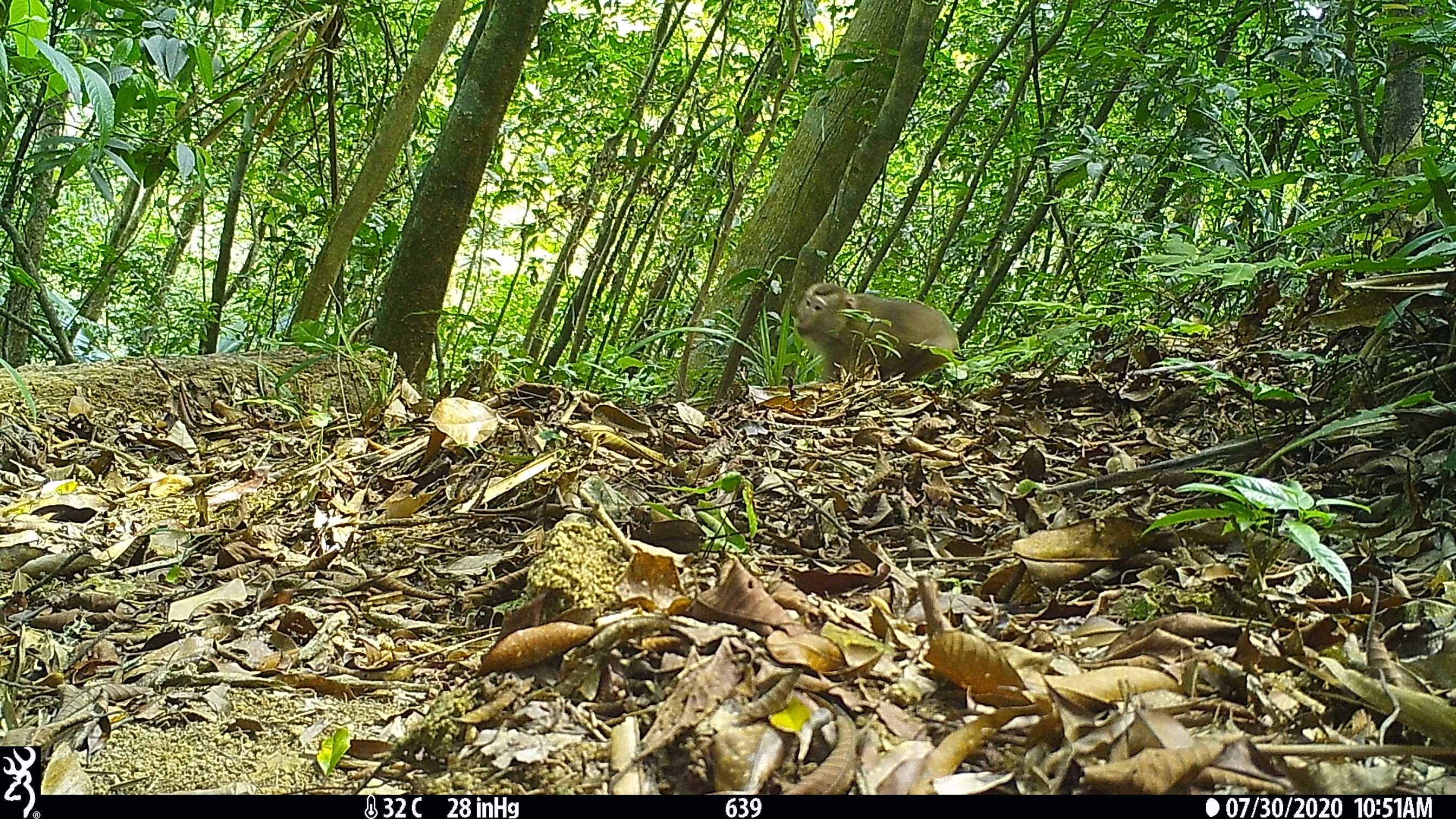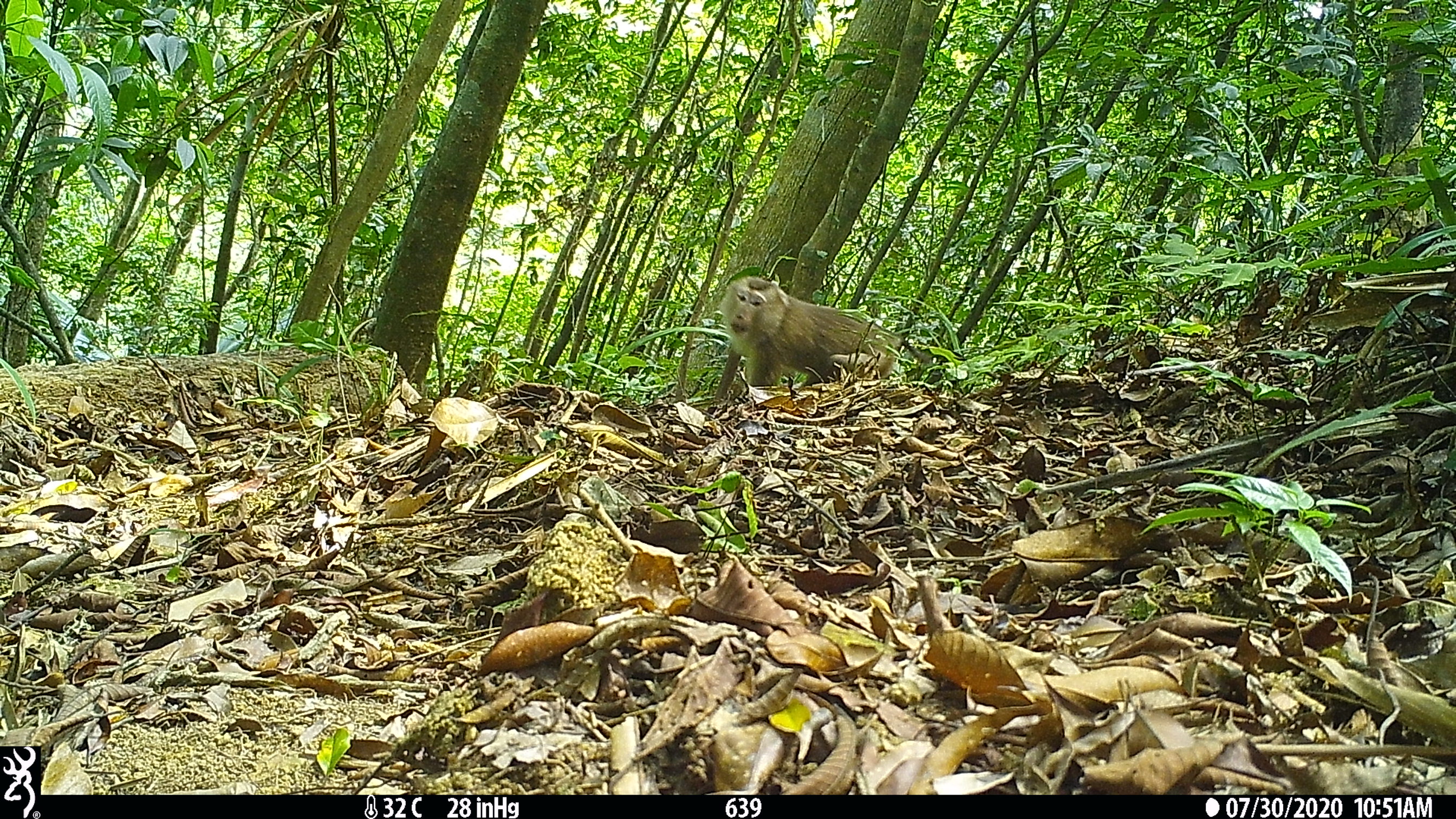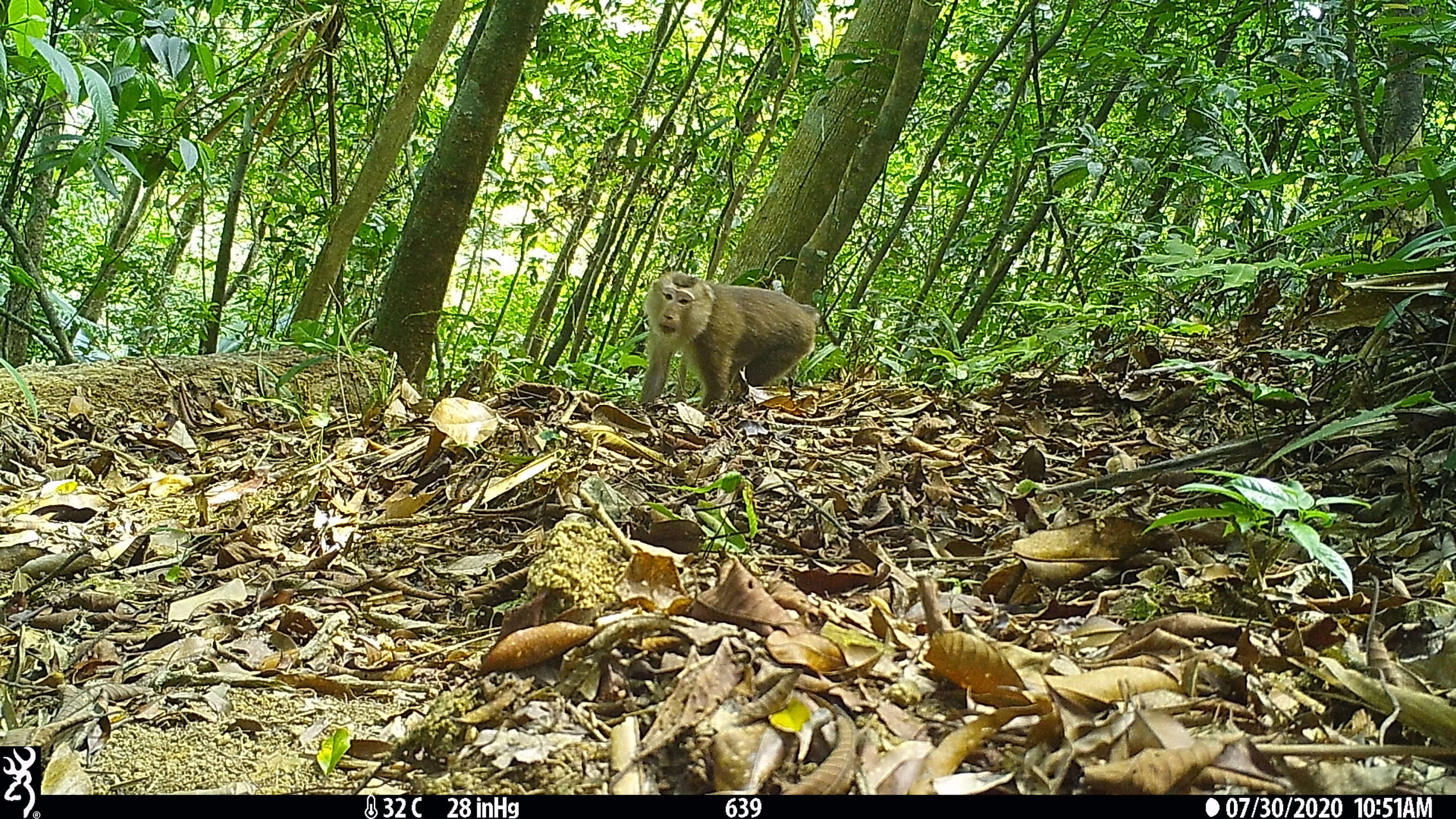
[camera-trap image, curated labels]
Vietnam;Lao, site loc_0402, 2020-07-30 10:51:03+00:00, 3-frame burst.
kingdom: Animalia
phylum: Chordata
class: Mammalia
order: Primates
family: Cercopithecidae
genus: Macaca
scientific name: Macaca nemestrina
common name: pig-tailed macaque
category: pig tailed macaque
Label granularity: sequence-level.